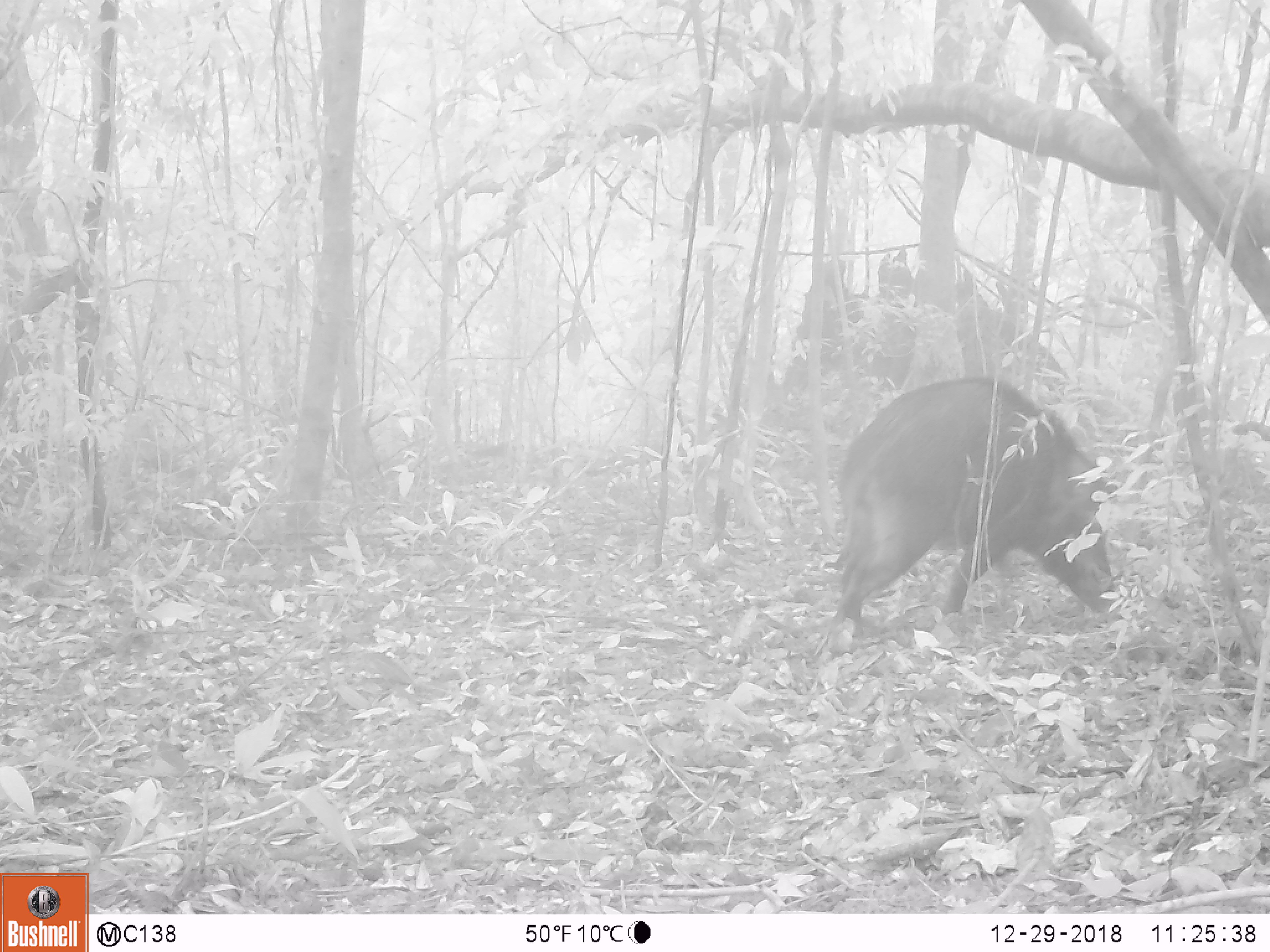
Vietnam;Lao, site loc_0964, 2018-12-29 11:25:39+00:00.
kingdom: Animalia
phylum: Chordata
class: Mammalia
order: Artiodactyla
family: Suidae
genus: Sus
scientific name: Sus scrofa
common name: eurasian wild pig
Eurasian wild pig (Sus scrofa). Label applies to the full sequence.